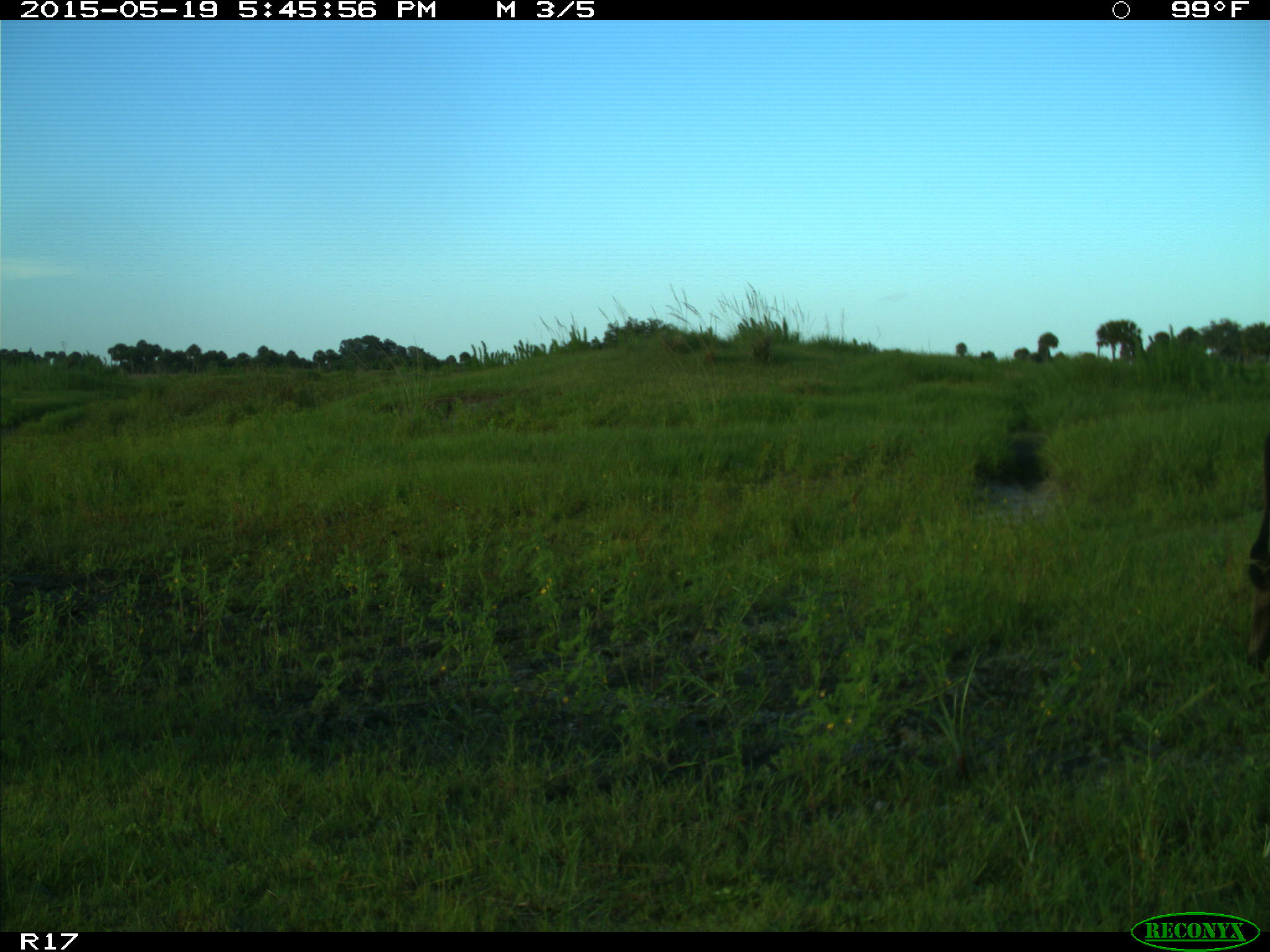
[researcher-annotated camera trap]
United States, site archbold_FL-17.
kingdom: Animalia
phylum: Chordata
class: Mammalia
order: Artiodactyla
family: Bovidae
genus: Bos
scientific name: Bos taurus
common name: domestic cow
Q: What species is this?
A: Bos taurus (domestic cow).